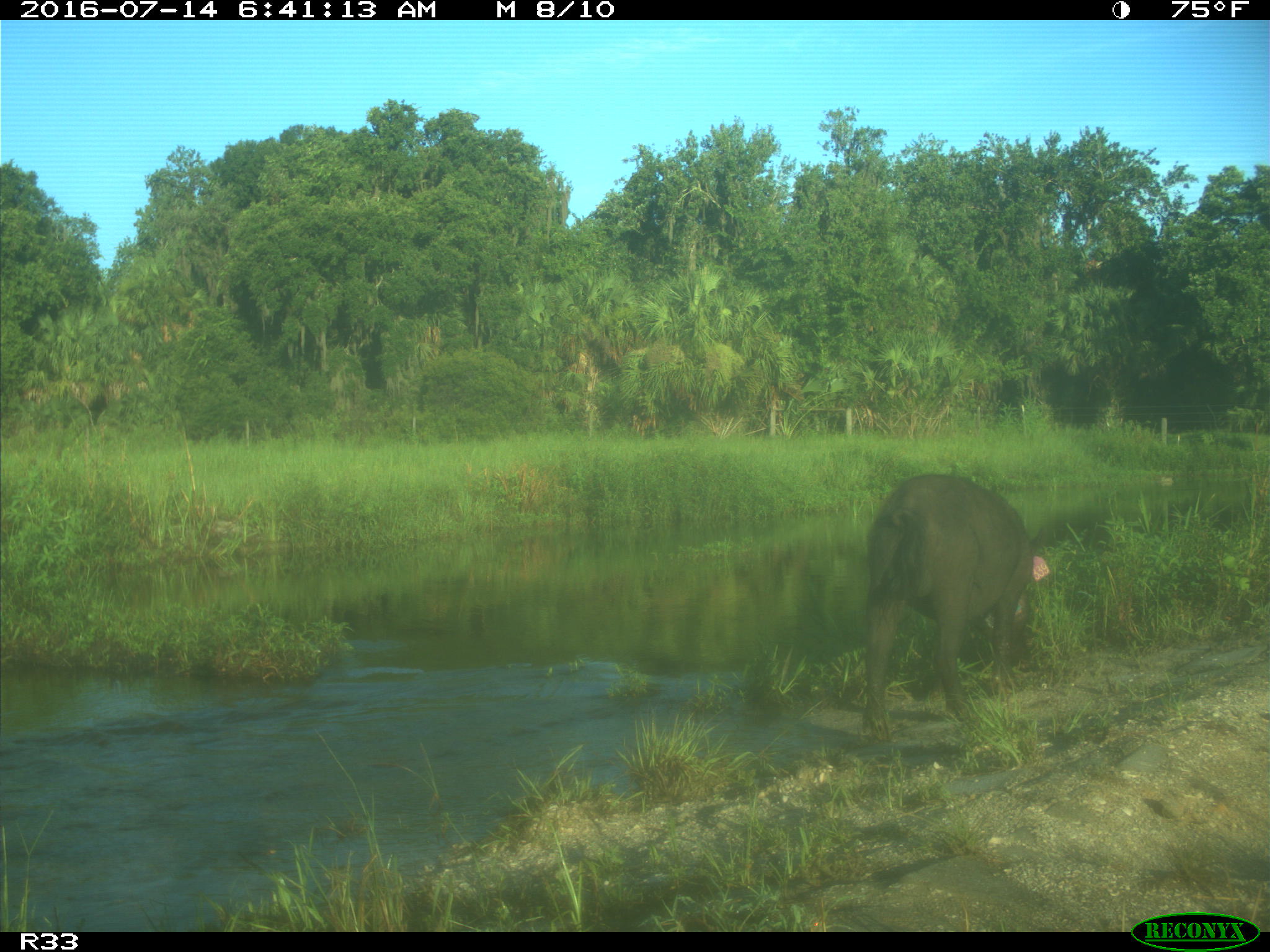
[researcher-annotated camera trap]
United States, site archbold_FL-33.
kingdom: Animalia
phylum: Chordata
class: Mammalia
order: Artiodactyla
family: Suidae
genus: Sus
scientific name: Sus scrofa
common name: wild boar